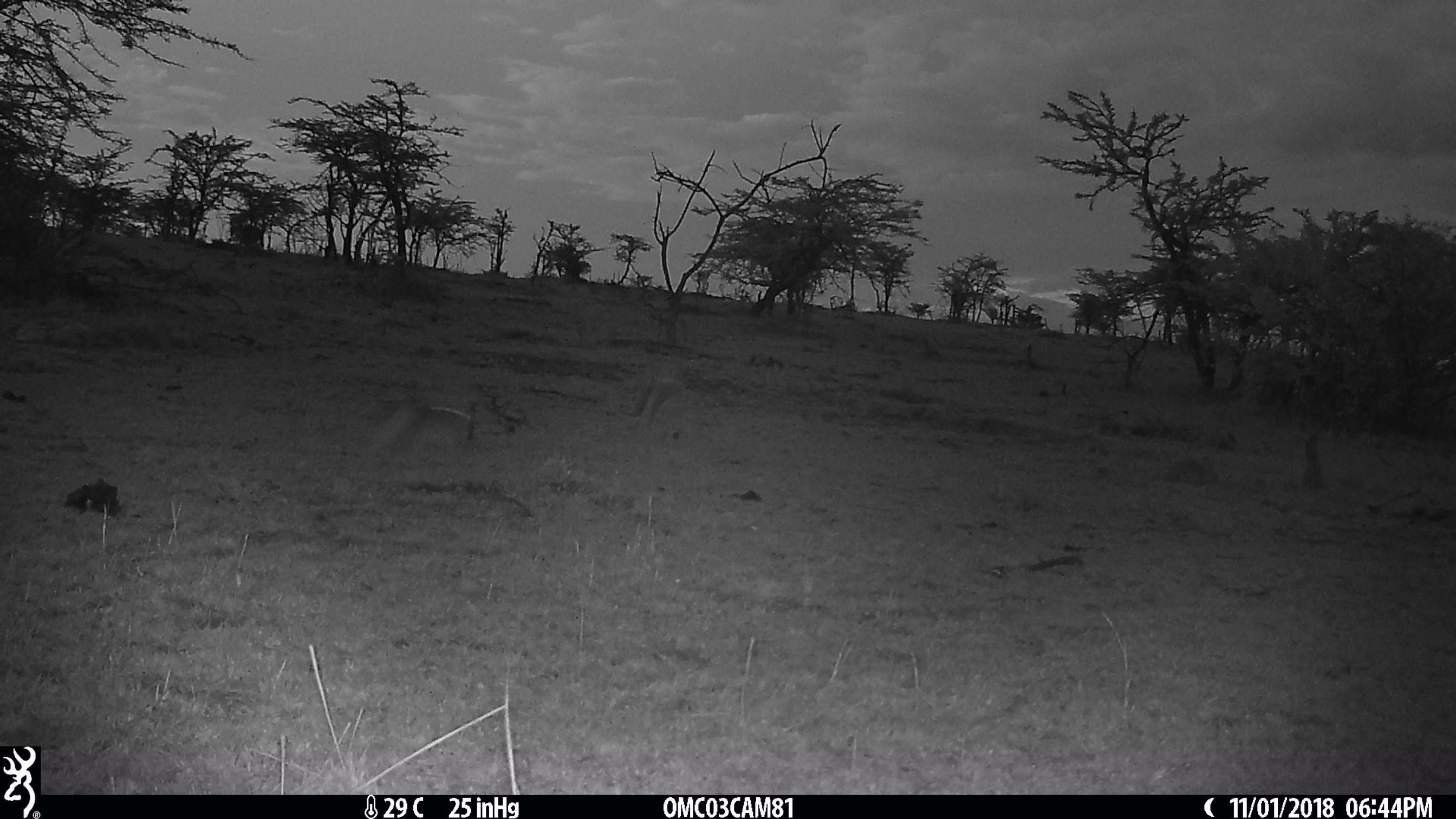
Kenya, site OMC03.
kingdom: Animalia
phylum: Chordata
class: Mammalia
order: Lagomorpha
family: Leporidae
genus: Lepus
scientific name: Lepus capensis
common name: cape hare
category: hare